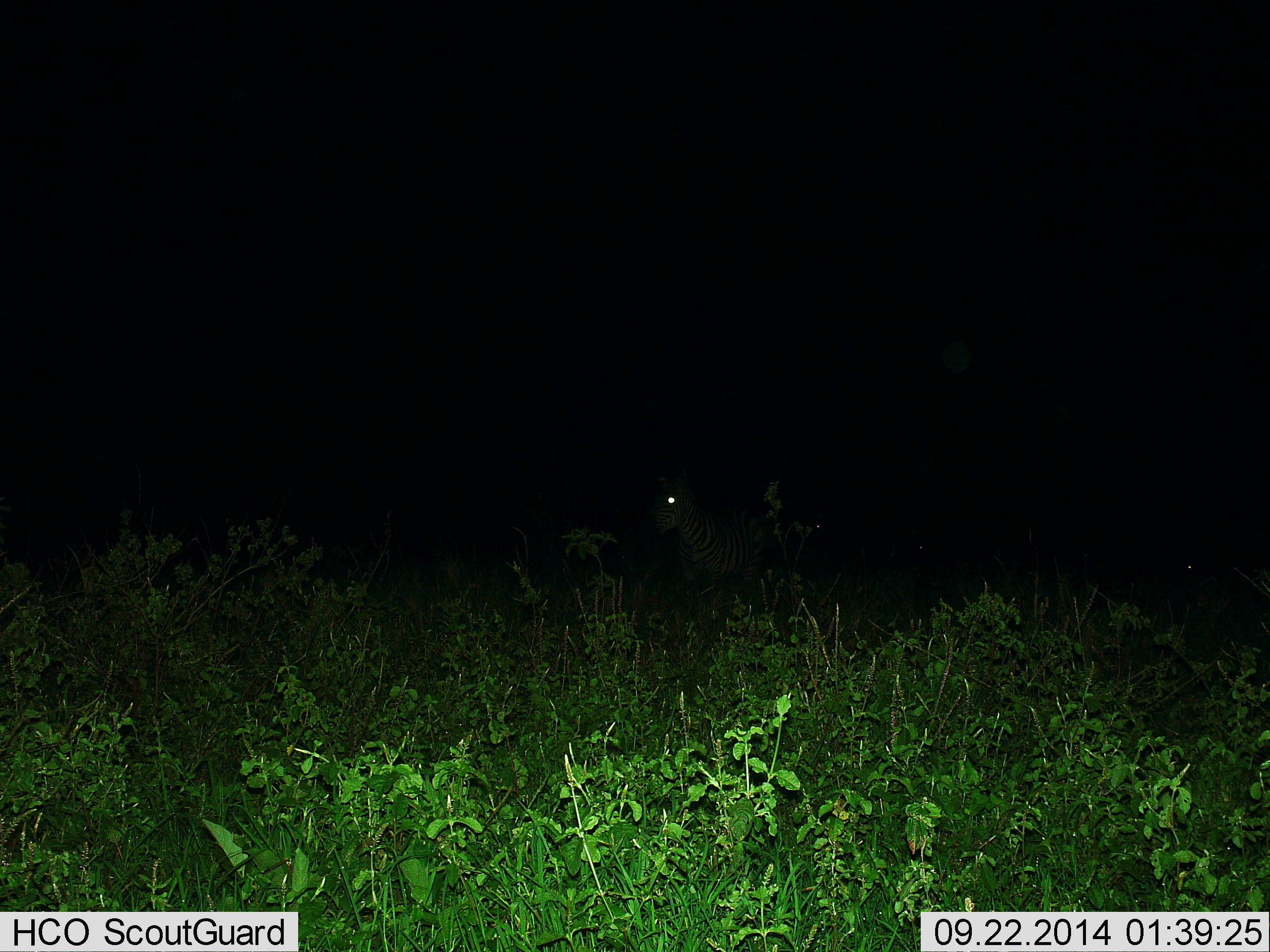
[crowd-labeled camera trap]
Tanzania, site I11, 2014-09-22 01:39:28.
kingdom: Animalia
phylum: Chordata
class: Mammalia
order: Perissodactyla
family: Equidae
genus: Equus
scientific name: Equus quagga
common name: plains zebra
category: zebra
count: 1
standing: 80%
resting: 0%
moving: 20%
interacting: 0%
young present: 0%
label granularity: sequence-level